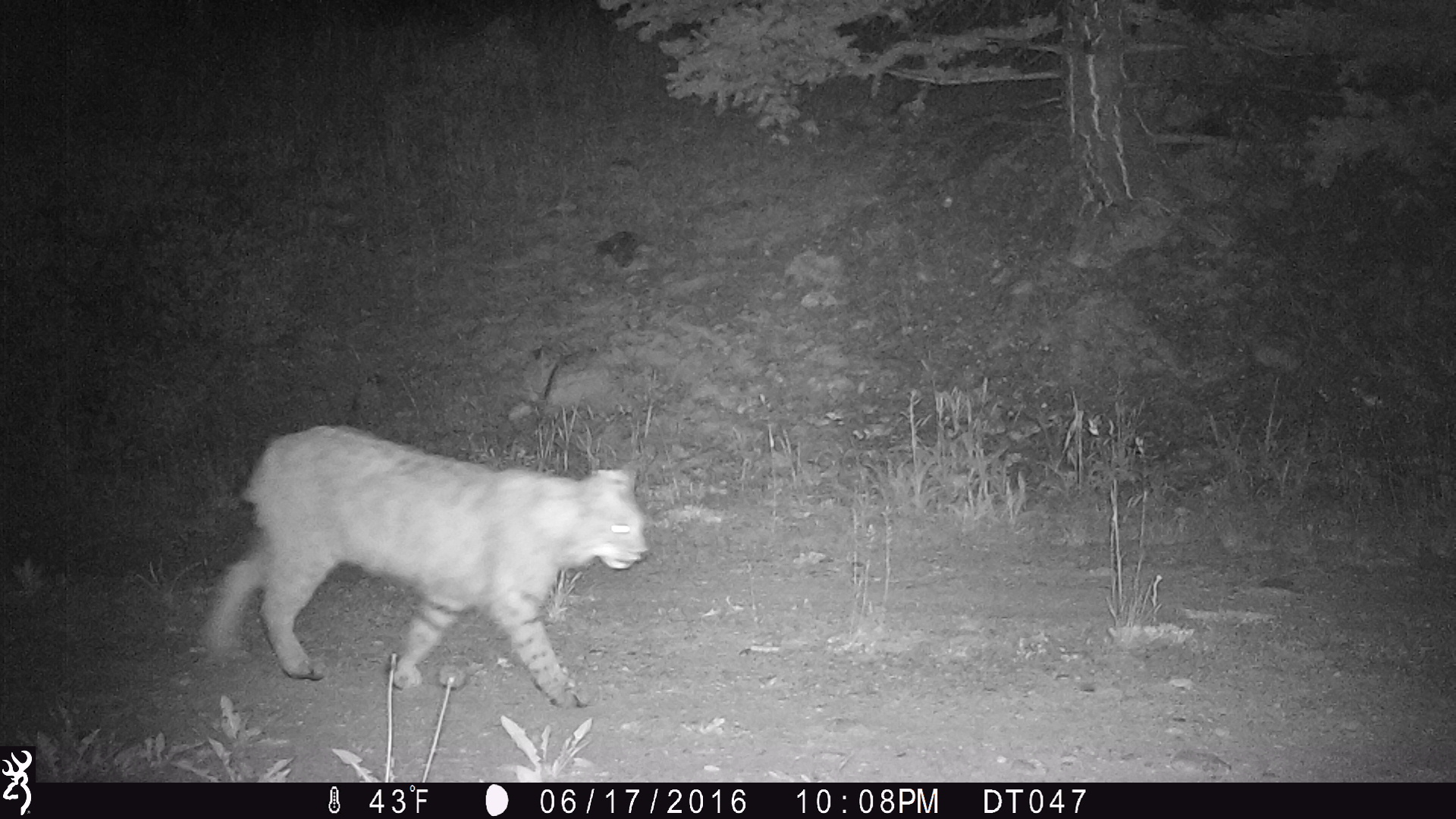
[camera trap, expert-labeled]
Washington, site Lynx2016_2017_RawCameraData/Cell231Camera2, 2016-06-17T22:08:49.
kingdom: Animalia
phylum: Chordata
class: Mammalia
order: Carnivora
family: Felidae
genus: Lynx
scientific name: Lynx rufus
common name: bobcat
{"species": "Lynx rufus (bobcat)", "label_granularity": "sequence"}